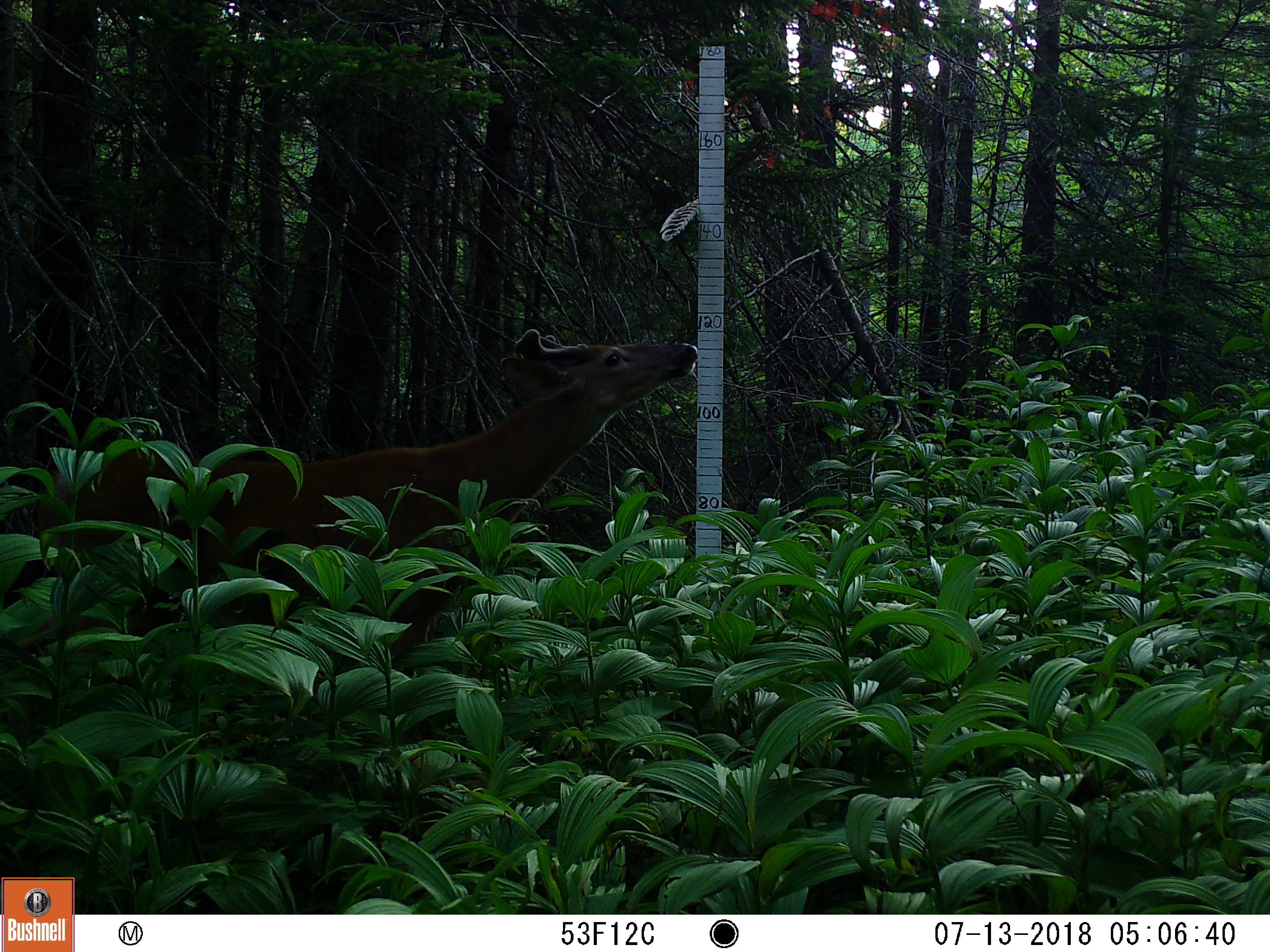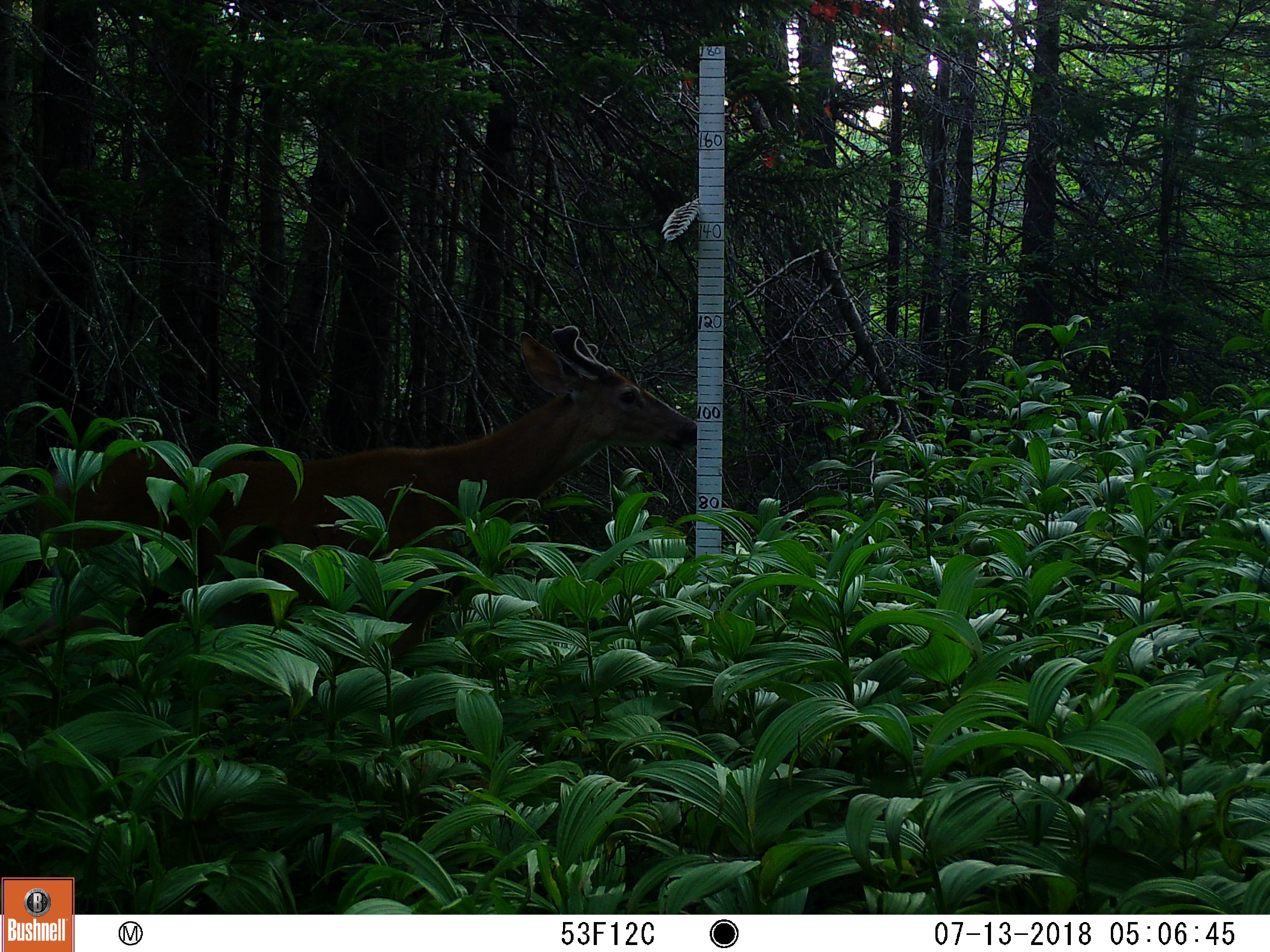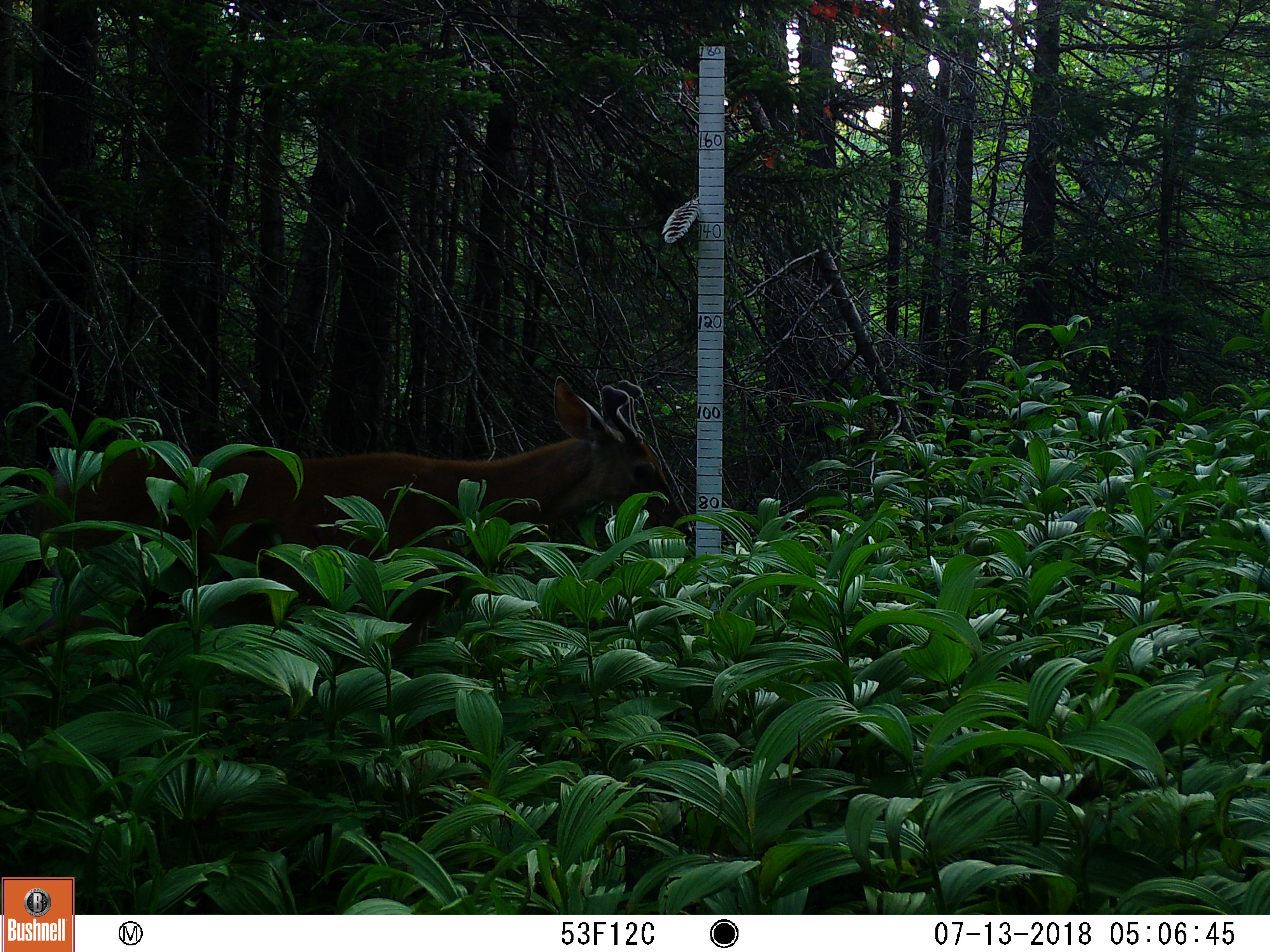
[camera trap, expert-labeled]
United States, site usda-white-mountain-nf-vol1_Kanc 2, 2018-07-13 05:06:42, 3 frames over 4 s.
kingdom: Animalia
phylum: Chordata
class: Mammalia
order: Artiodactyla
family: Cervidae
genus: Odocoileus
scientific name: Odocoileus virginianus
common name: white-tailed deer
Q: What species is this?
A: White-tailed deer (Odocoileus virginianus).